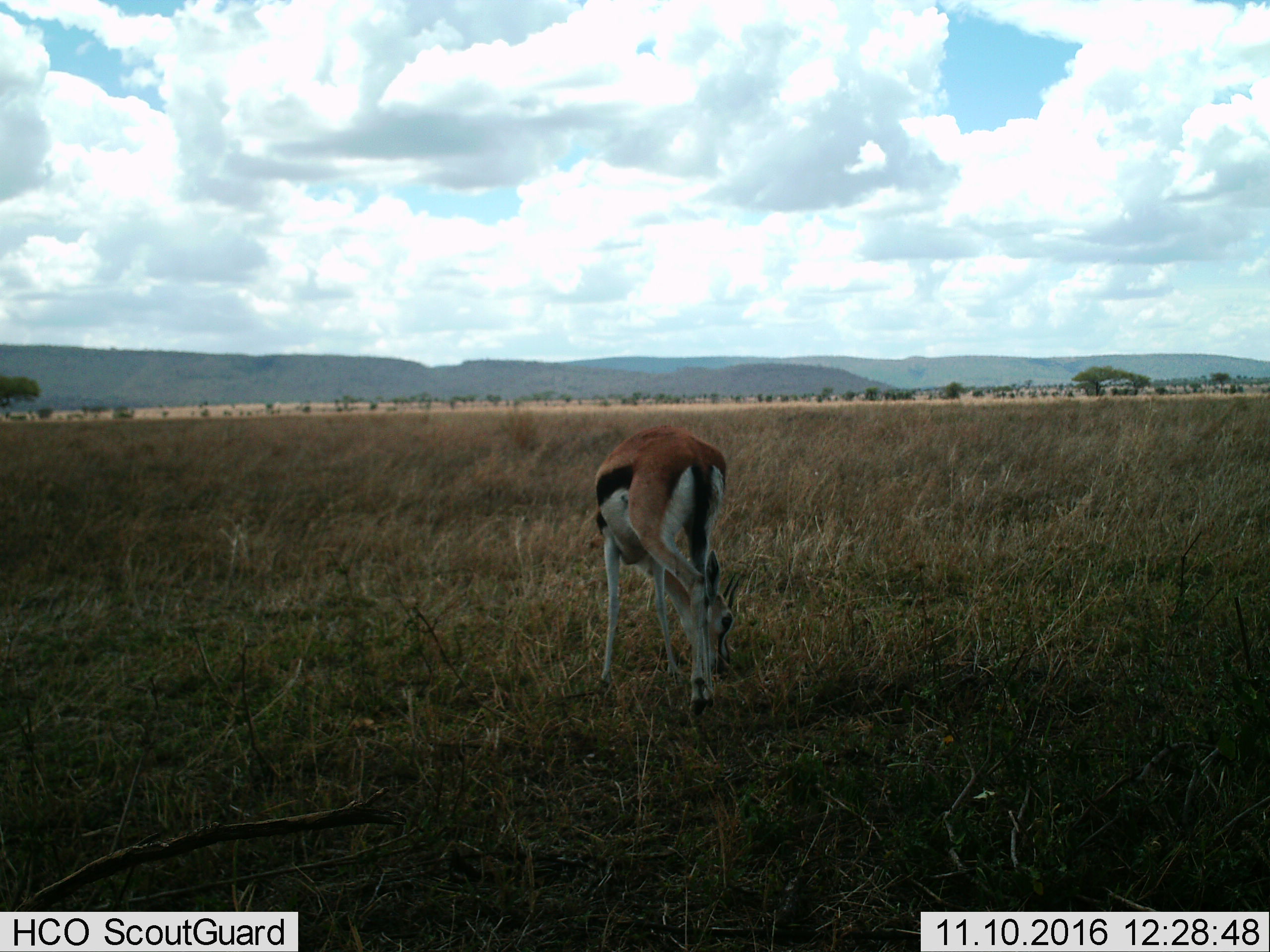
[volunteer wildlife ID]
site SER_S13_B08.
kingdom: Animalia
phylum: Chordata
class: Mammalia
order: Artiodactyla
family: Bovidae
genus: Eudorcas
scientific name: Eudorcas thomsonii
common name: thomson's gazelle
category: gazellethomsons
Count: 1.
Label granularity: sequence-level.